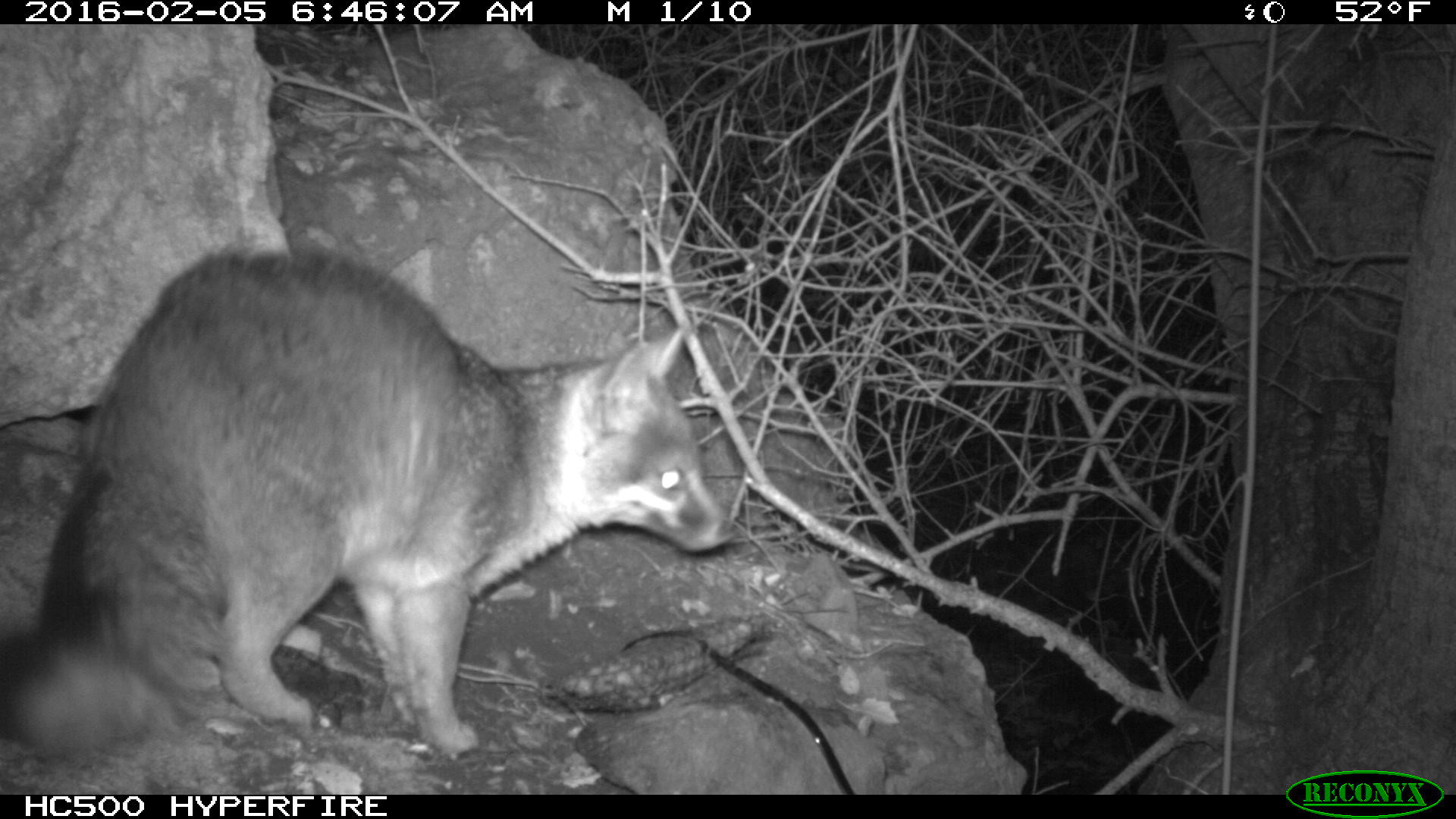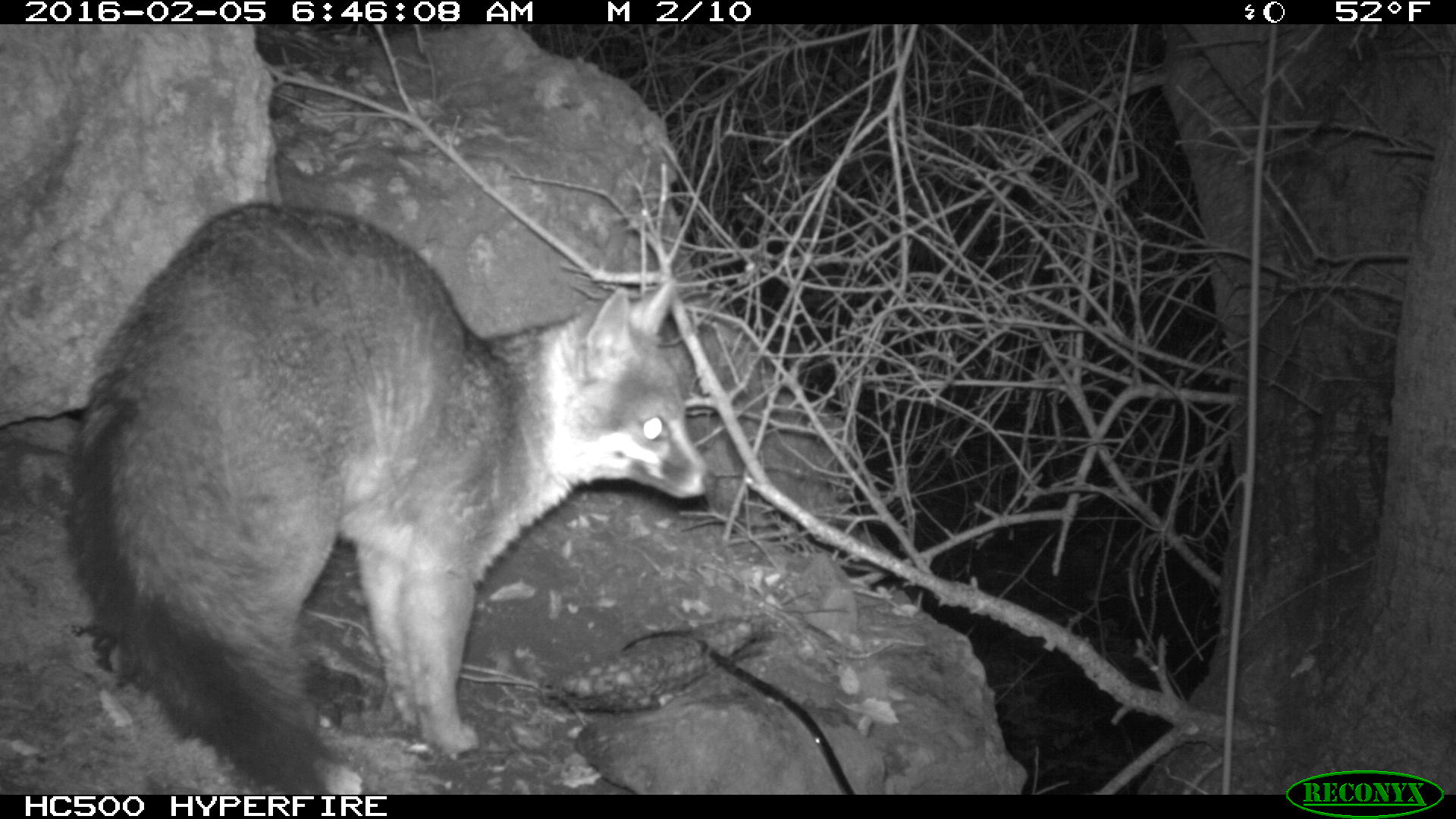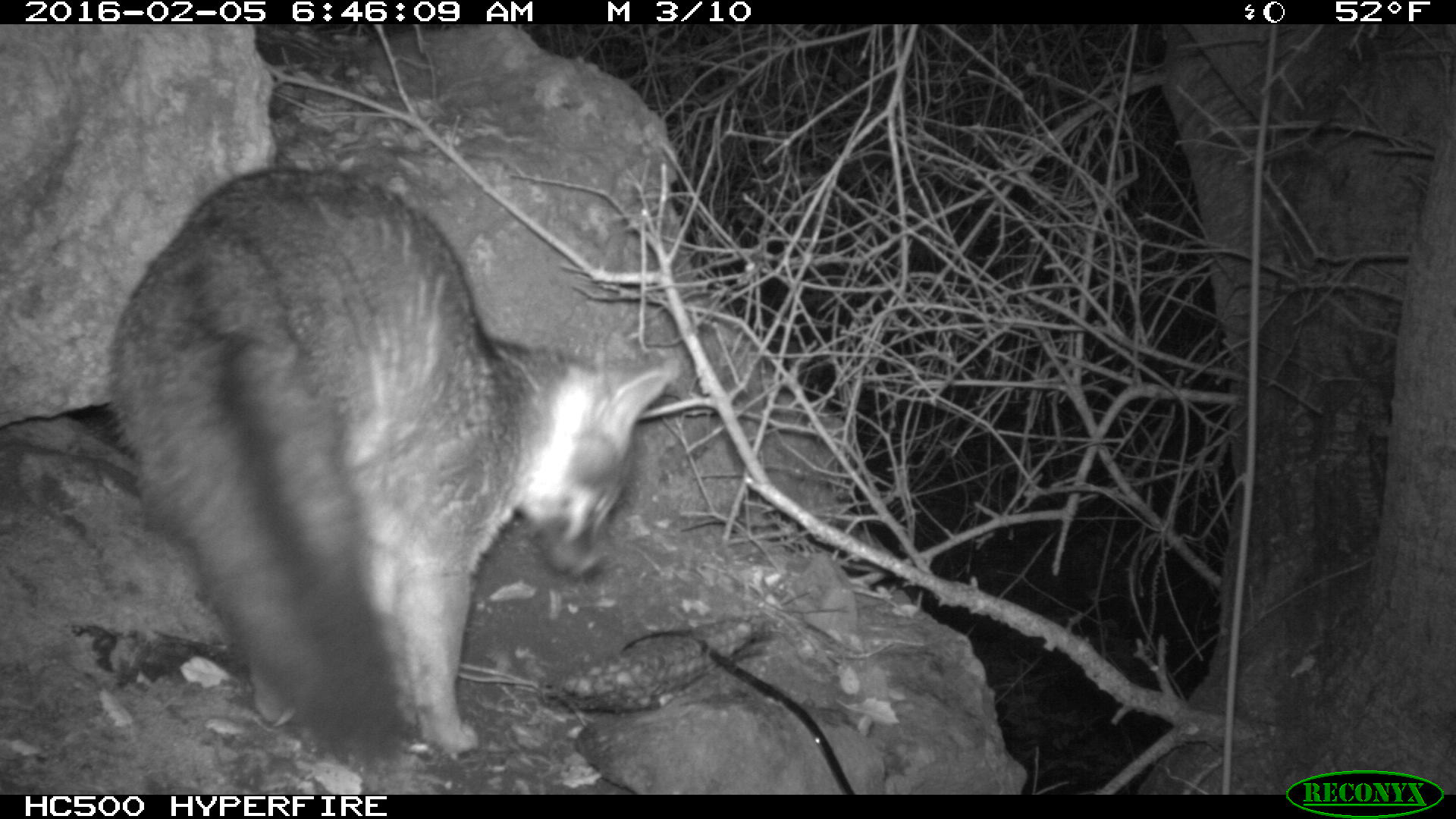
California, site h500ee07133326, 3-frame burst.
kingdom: Animalia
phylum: Chordata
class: Mammalia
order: Carnivora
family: Canidae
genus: Urocyon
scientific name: Urocyon littoralis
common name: island fox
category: fox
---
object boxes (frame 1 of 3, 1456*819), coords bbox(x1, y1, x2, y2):
fox: bbox(0, 248, 737, 752)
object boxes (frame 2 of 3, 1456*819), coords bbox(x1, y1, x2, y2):
fox: bbox(59, 200, 714, 794)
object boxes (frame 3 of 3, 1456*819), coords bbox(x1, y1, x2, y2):
fox: bbox(107, 168, 671, 772)